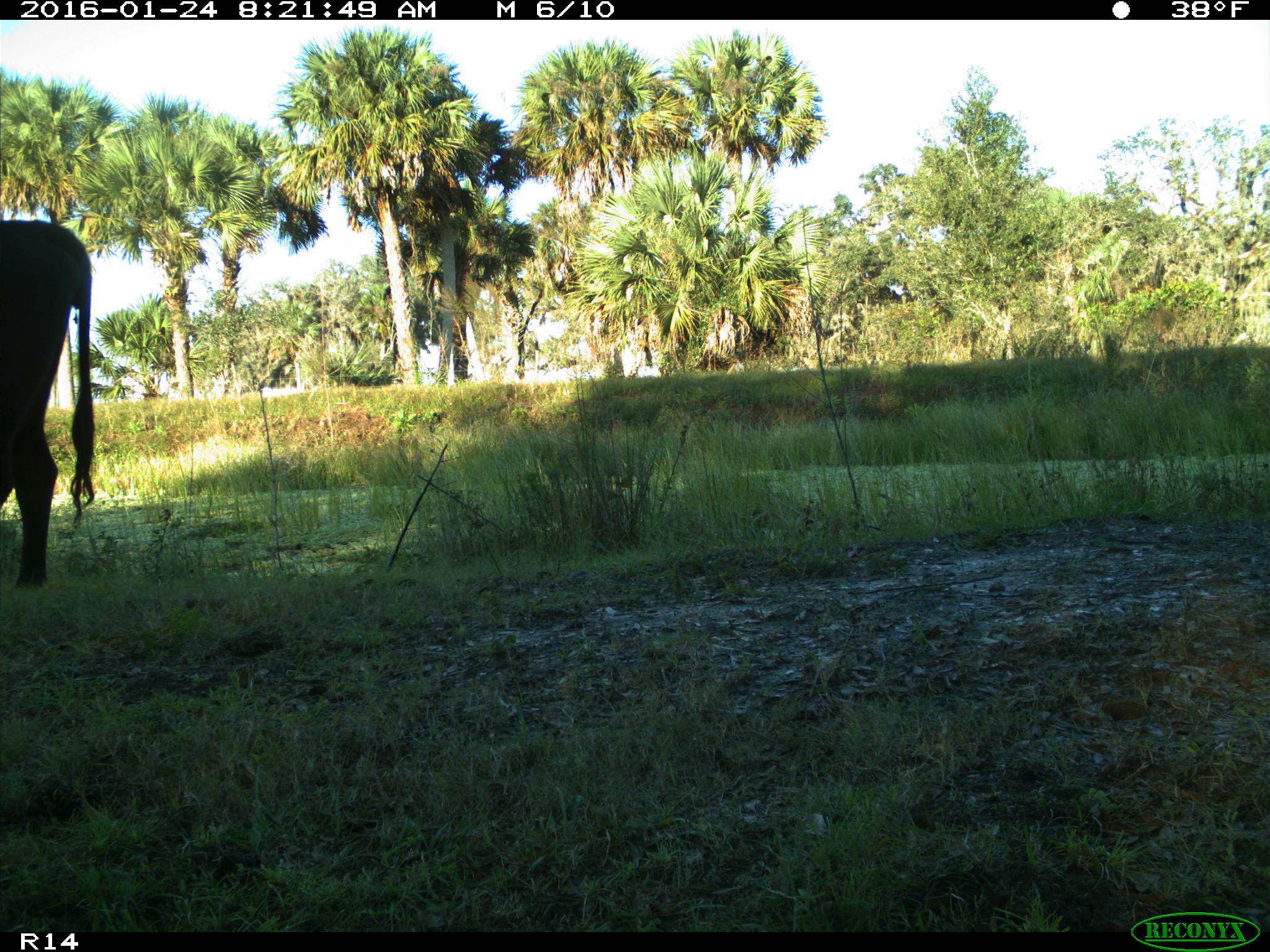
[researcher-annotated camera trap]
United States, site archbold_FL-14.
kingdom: Animalia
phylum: Chordata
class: Mammalia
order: Artiodactyla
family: Bovidae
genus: Bos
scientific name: Bos taurus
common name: domestic cow